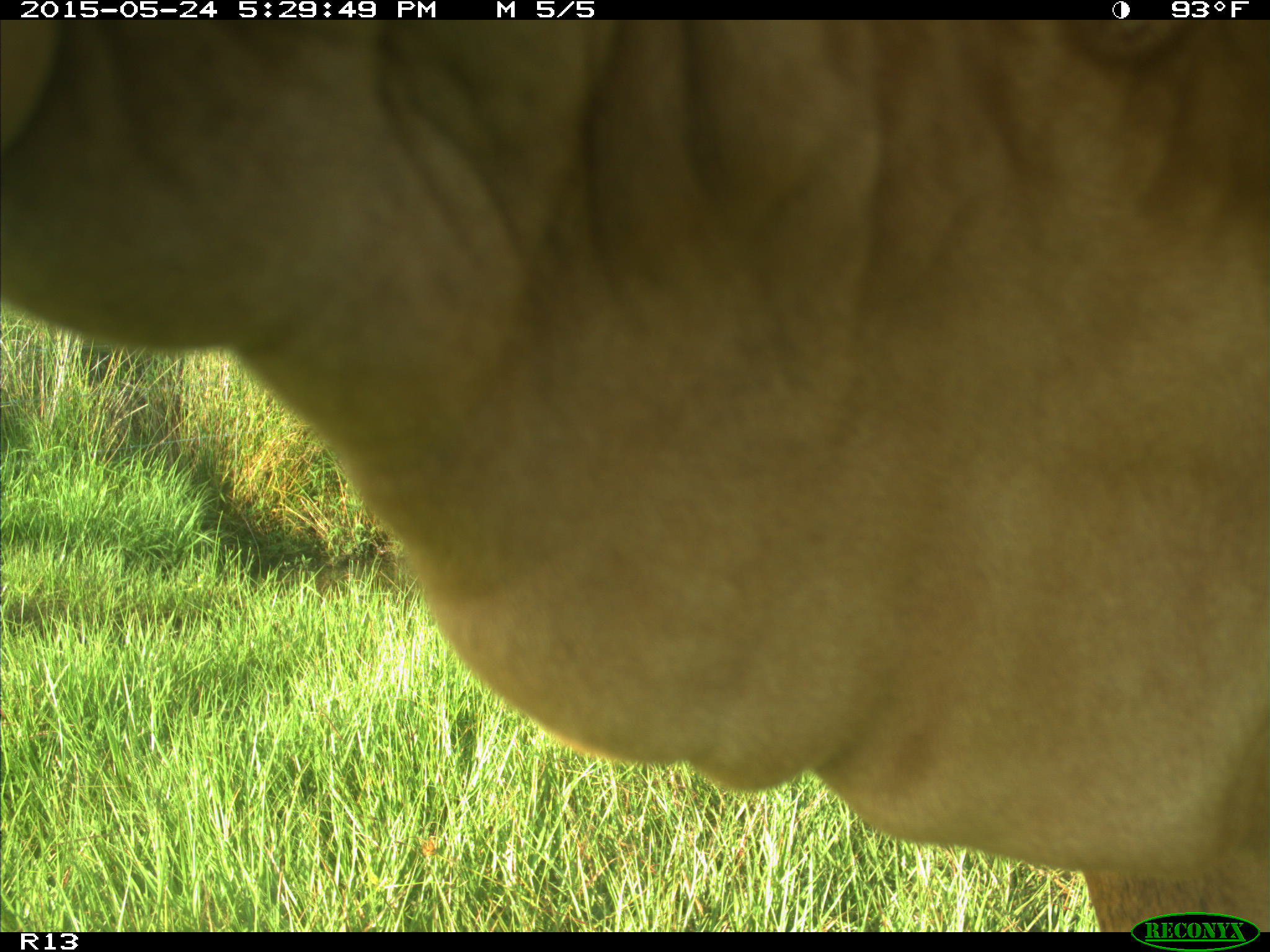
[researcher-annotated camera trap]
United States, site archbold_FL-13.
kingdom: Animalia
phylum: Chordata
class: Mammalia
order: Artiodactyla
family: Bovidae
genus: Bos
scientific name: Bos taurus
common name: domestic cow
Bos taurus (domestic cow).